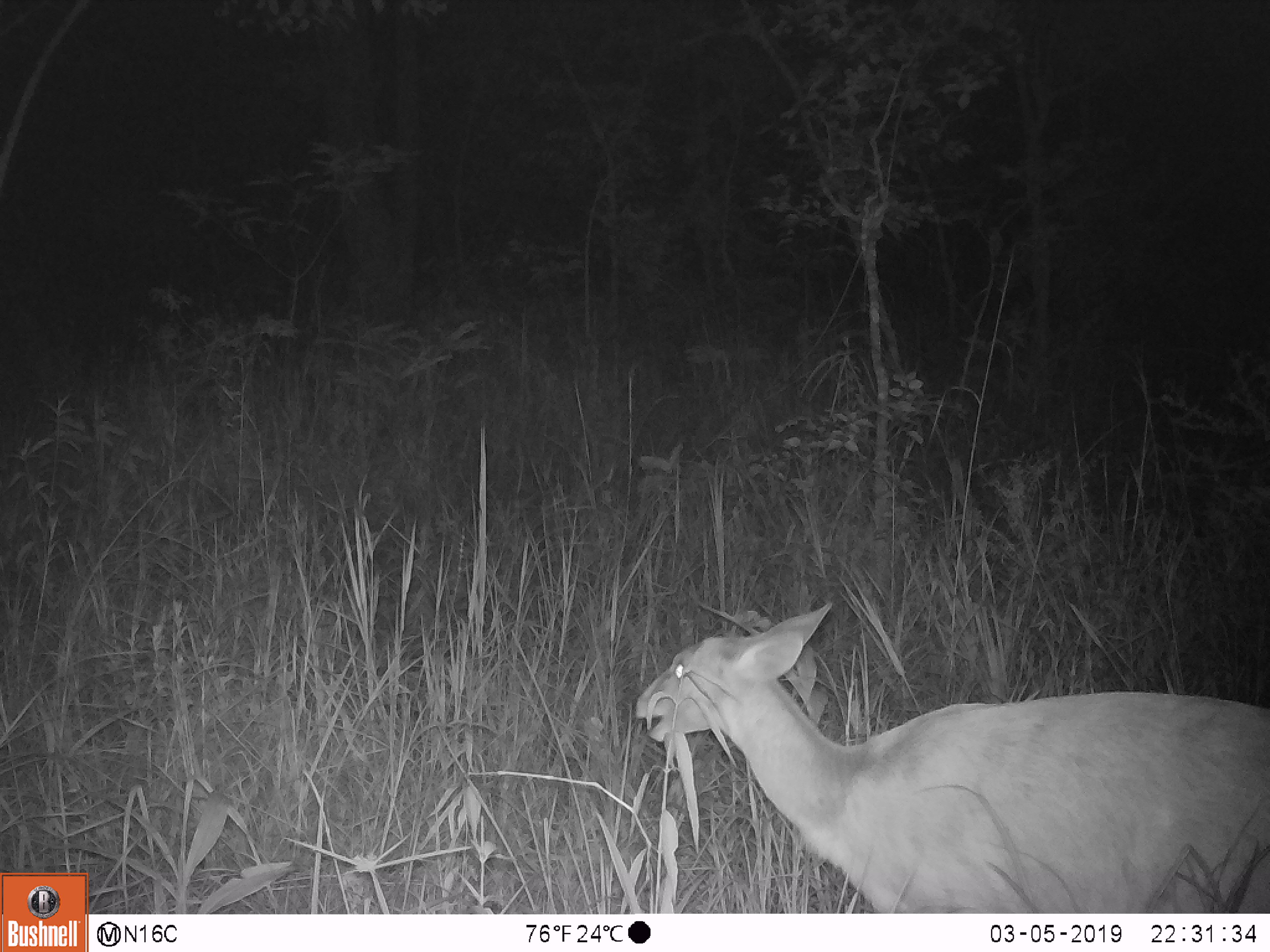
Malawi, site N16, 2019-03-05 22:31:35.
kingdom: Animalia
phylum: Chordata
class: Mammalia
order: Artiodactyla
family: Bovidae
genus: Redunca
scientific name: Redunca arundinum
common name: southern reedbuck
Southern reedbuck (Redunca arundinum), count 1.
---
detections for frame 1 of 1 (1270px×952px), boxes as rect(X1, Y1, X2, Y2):
southern reedbuck: rect(625, 590, 1266, 911)